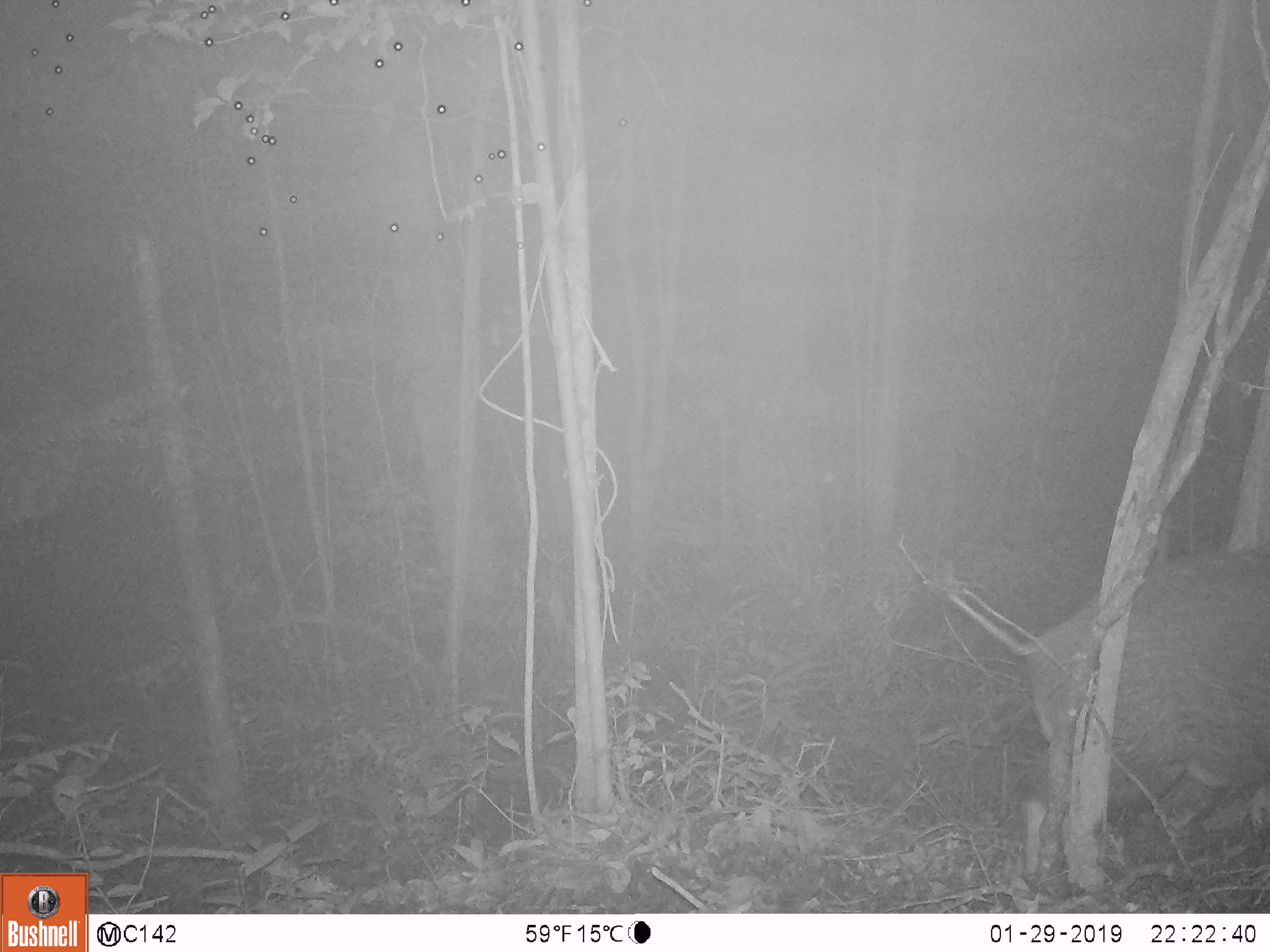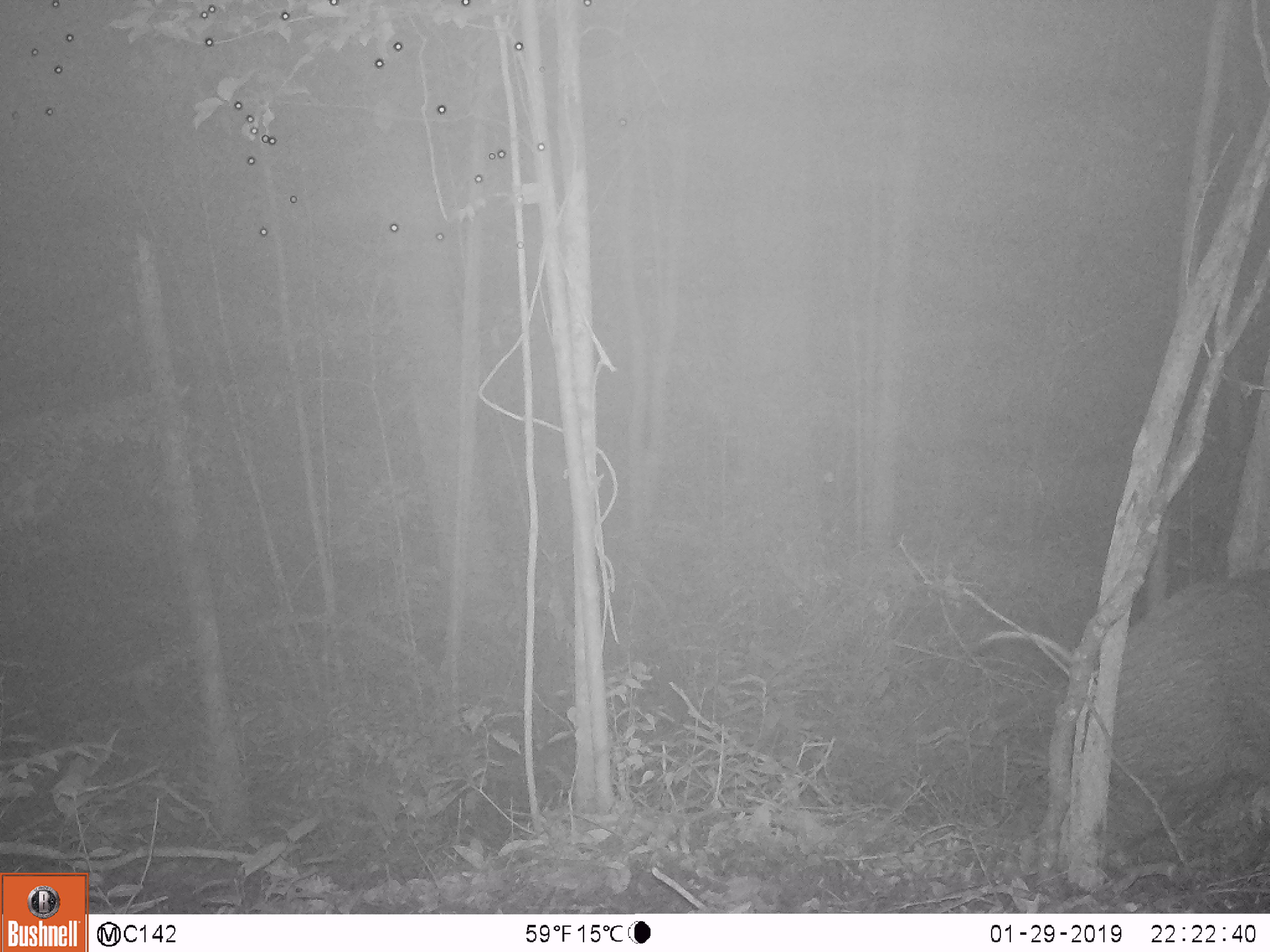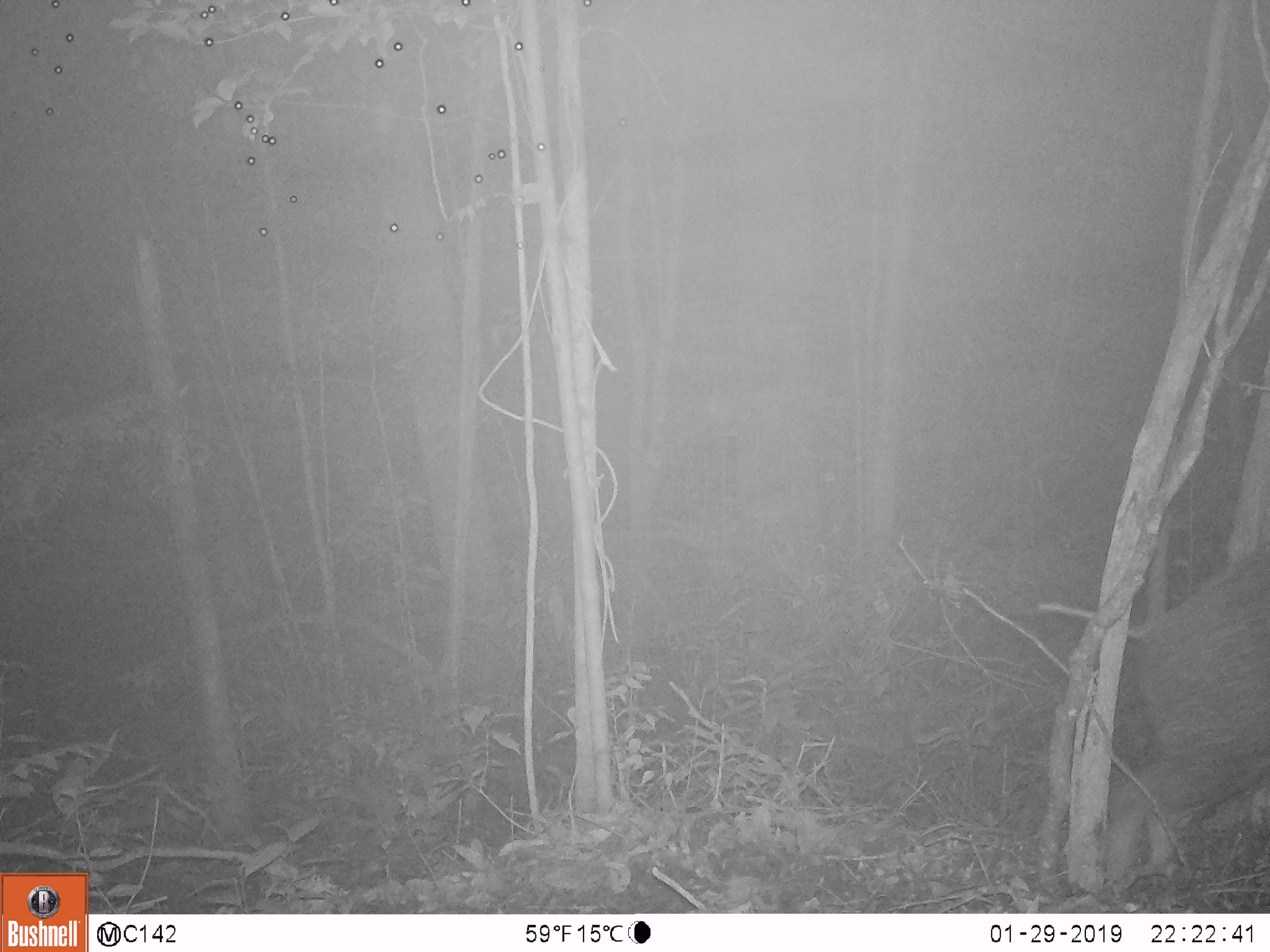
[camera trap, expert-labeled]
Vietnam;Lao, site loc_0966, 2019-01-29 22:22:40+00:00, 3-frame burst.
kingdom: Animalia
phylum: Chordata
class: Mammalia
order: Artiodactyla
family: Suidae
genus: Sus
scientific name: Sus scrofa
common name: eurasian wild pig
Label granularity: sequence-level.